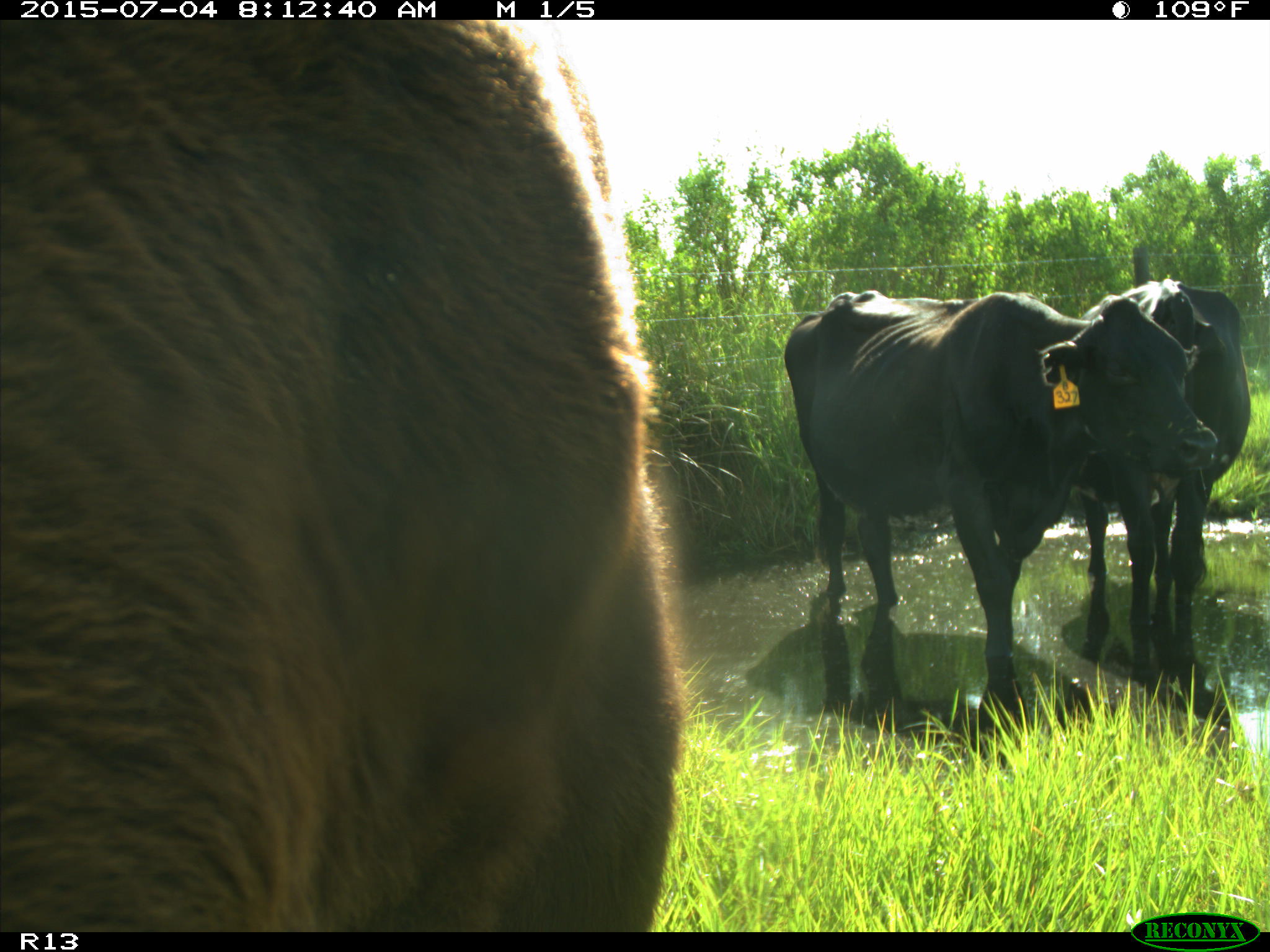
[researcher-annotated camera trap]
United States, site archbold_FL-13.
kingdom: Animalia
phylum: Chordata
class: Mammalia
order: Artiodactyla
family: Bovidae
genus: Bos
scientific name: Bos taurus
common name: domestic cow